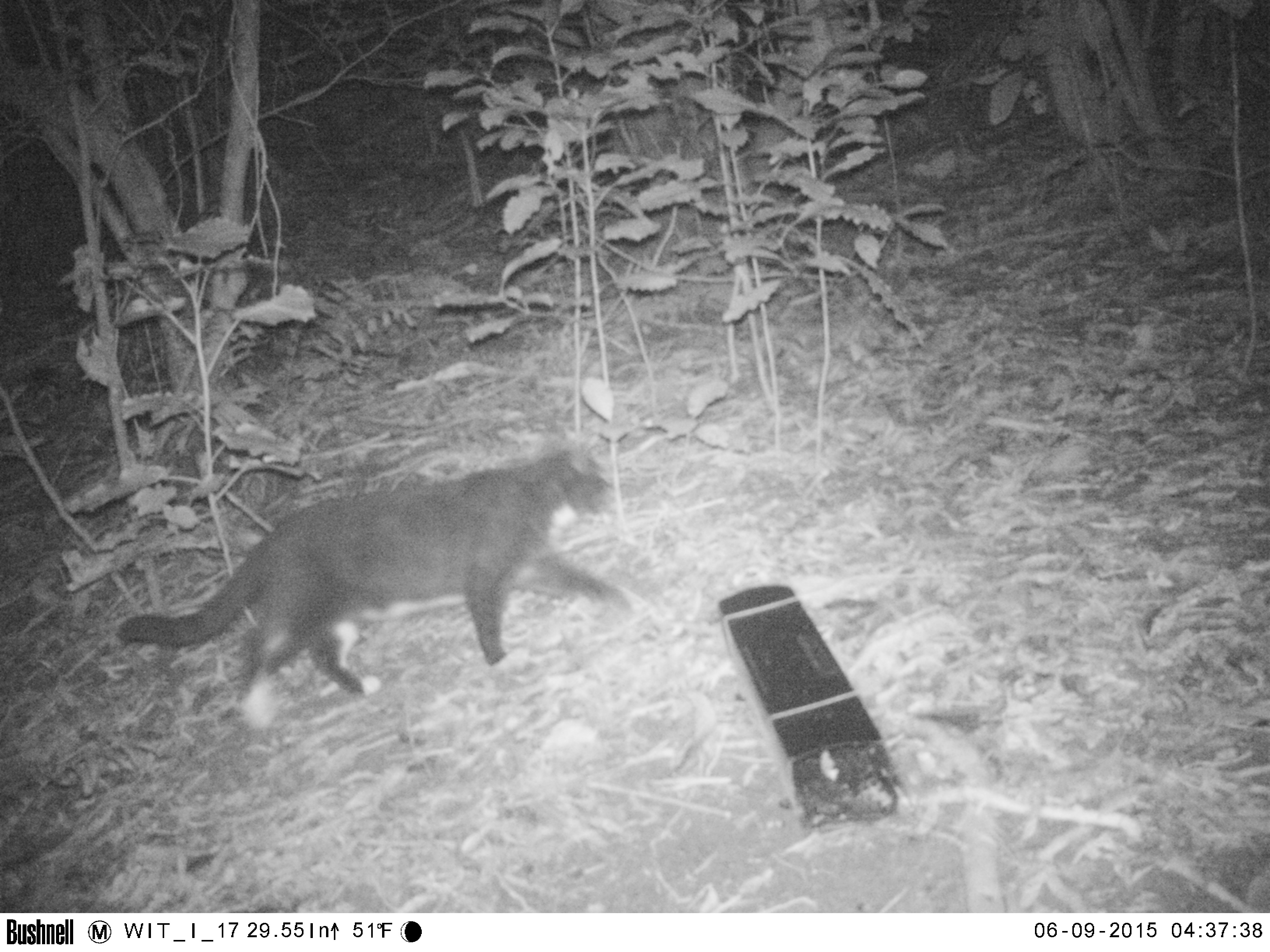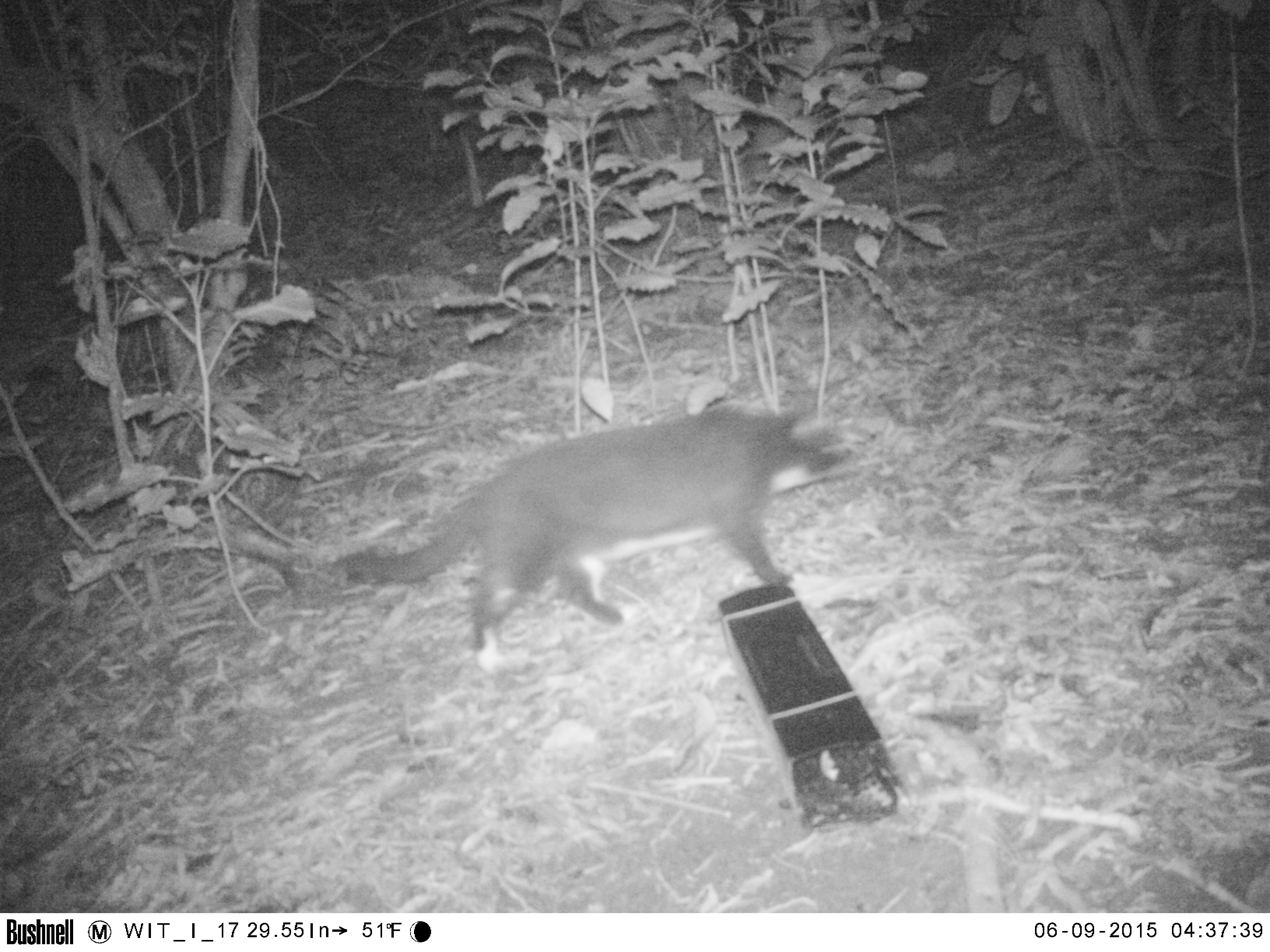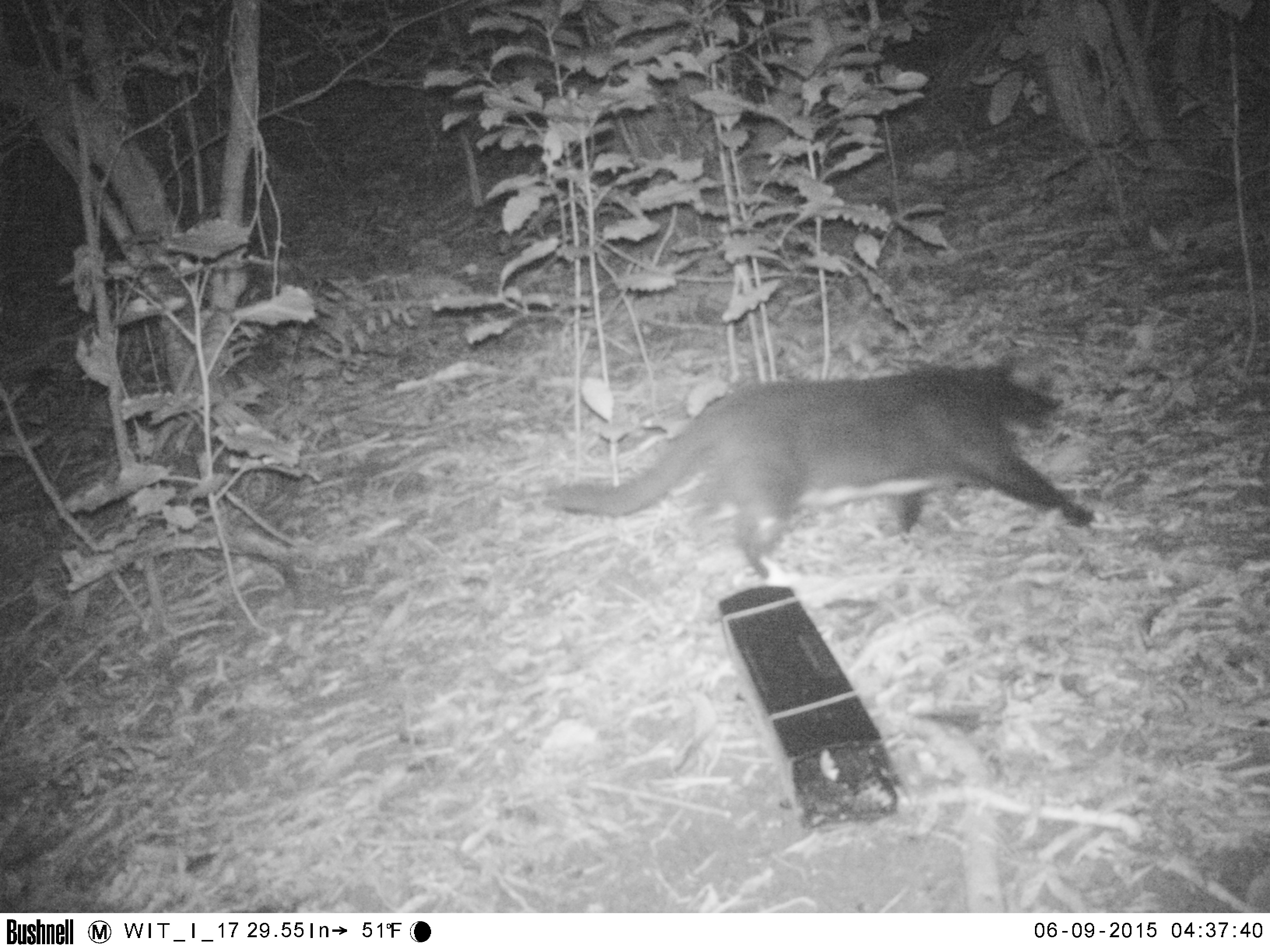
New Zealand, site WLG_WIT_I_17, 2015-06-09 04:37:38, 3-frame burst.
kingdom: Animalia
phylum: Chordata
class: Mammalia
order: Carnivora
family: Felidae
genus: Felis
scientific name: Felis catus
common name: domestic cat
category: cat